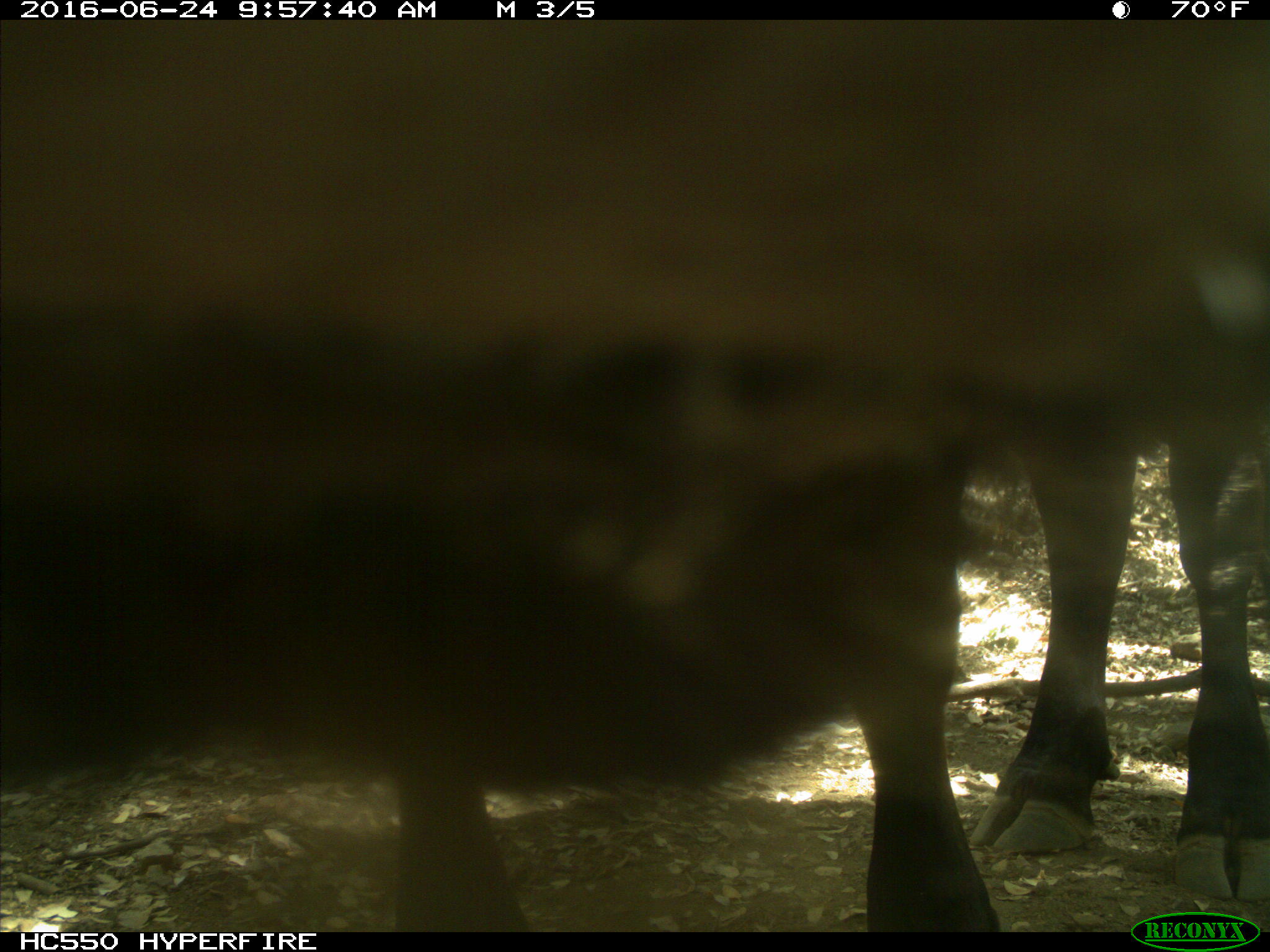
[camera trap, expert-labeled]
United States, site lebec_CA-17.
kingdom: Animalia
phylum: Chordata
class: Mammalia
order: Artiodactyla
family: Bovidae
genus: Bos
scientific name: Bos taurus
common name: domestic cow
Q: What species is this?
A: Bos taurus (domestic cow).